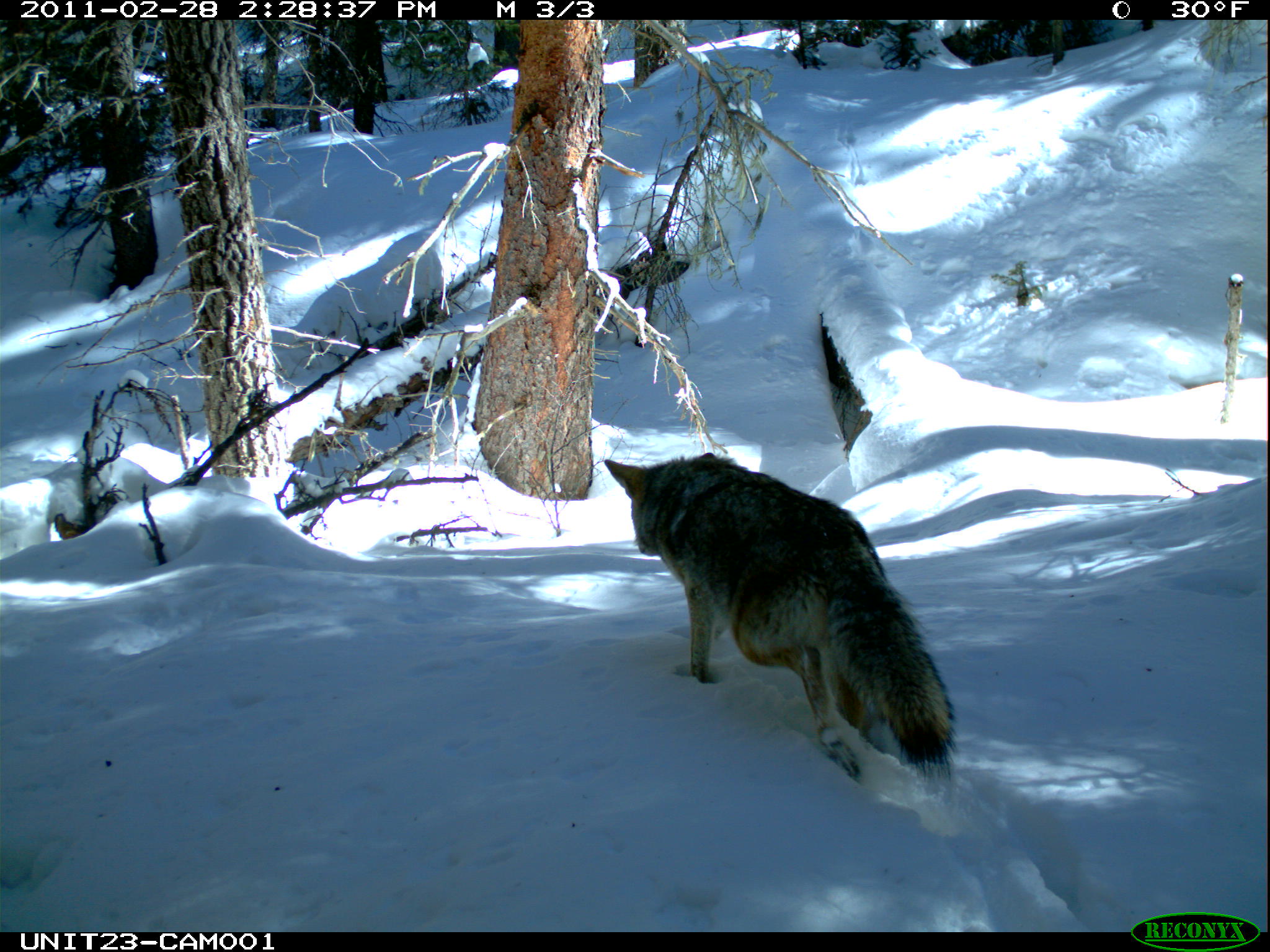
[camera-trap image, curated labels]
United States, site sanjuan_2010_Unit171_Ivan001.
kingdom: Animalia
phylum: Chordata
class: Mammalia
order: Carnivora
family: Canidae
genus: Canis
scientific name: Canis latrans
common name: coyote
Canis latrans (coyote).